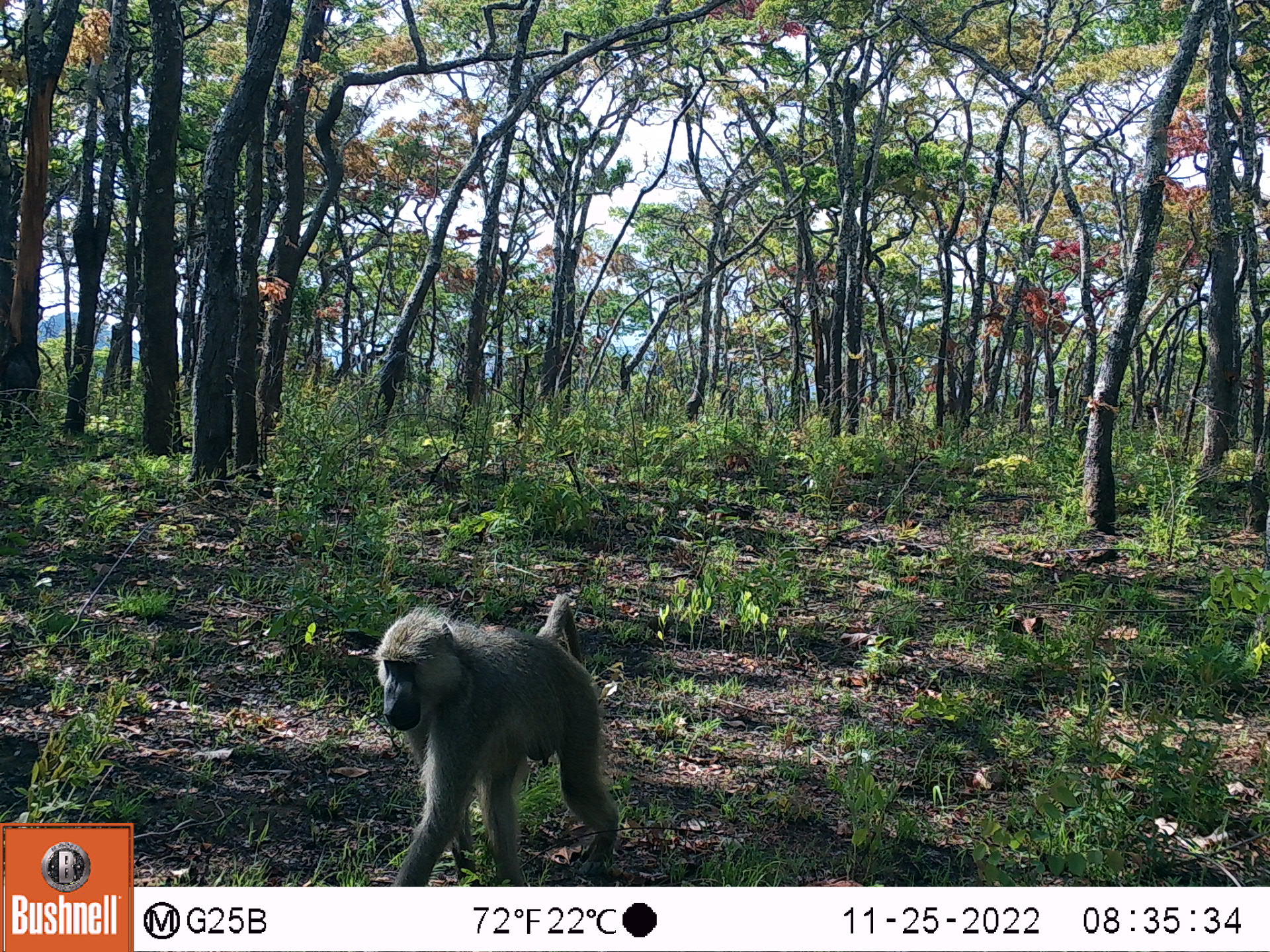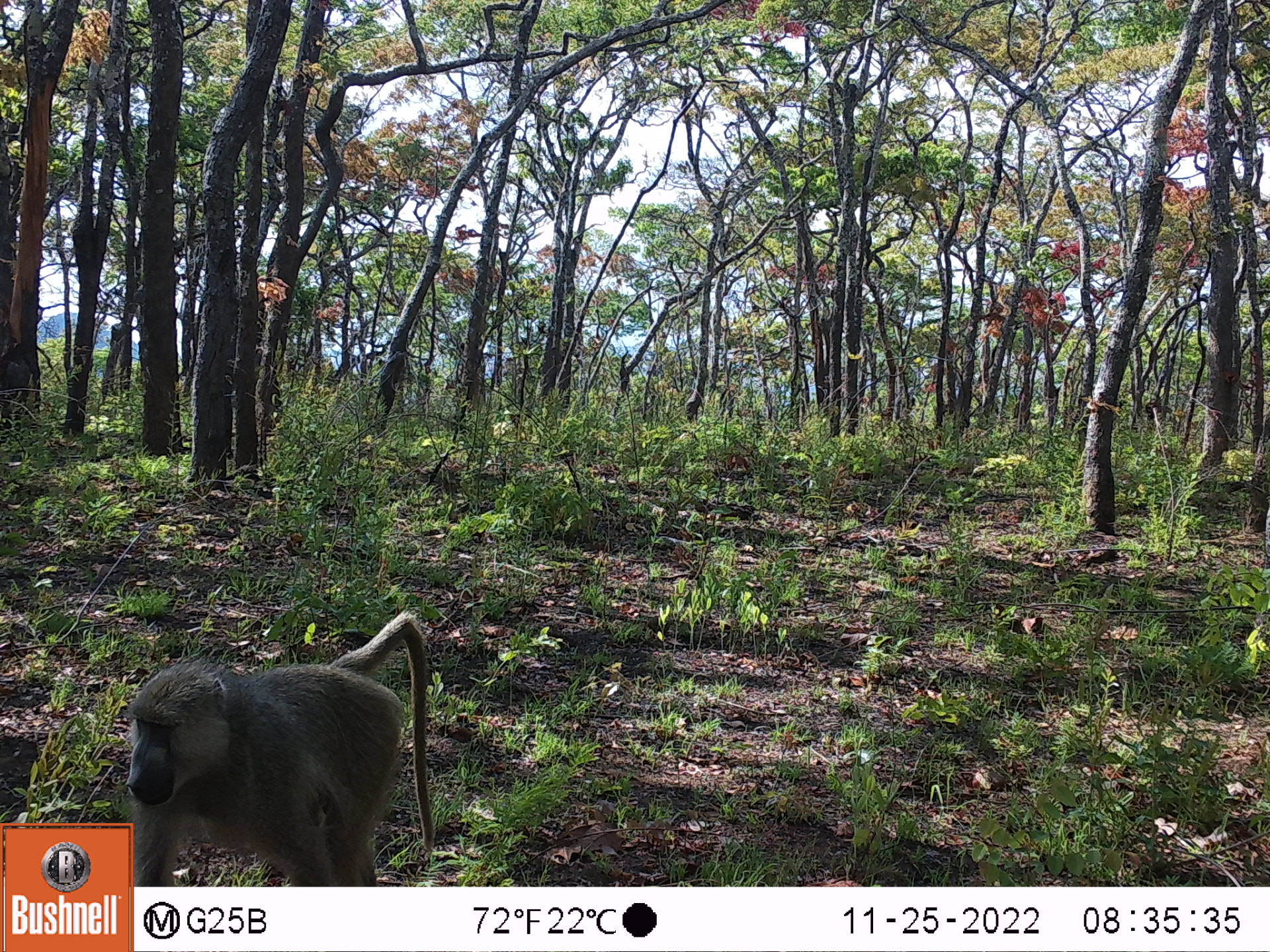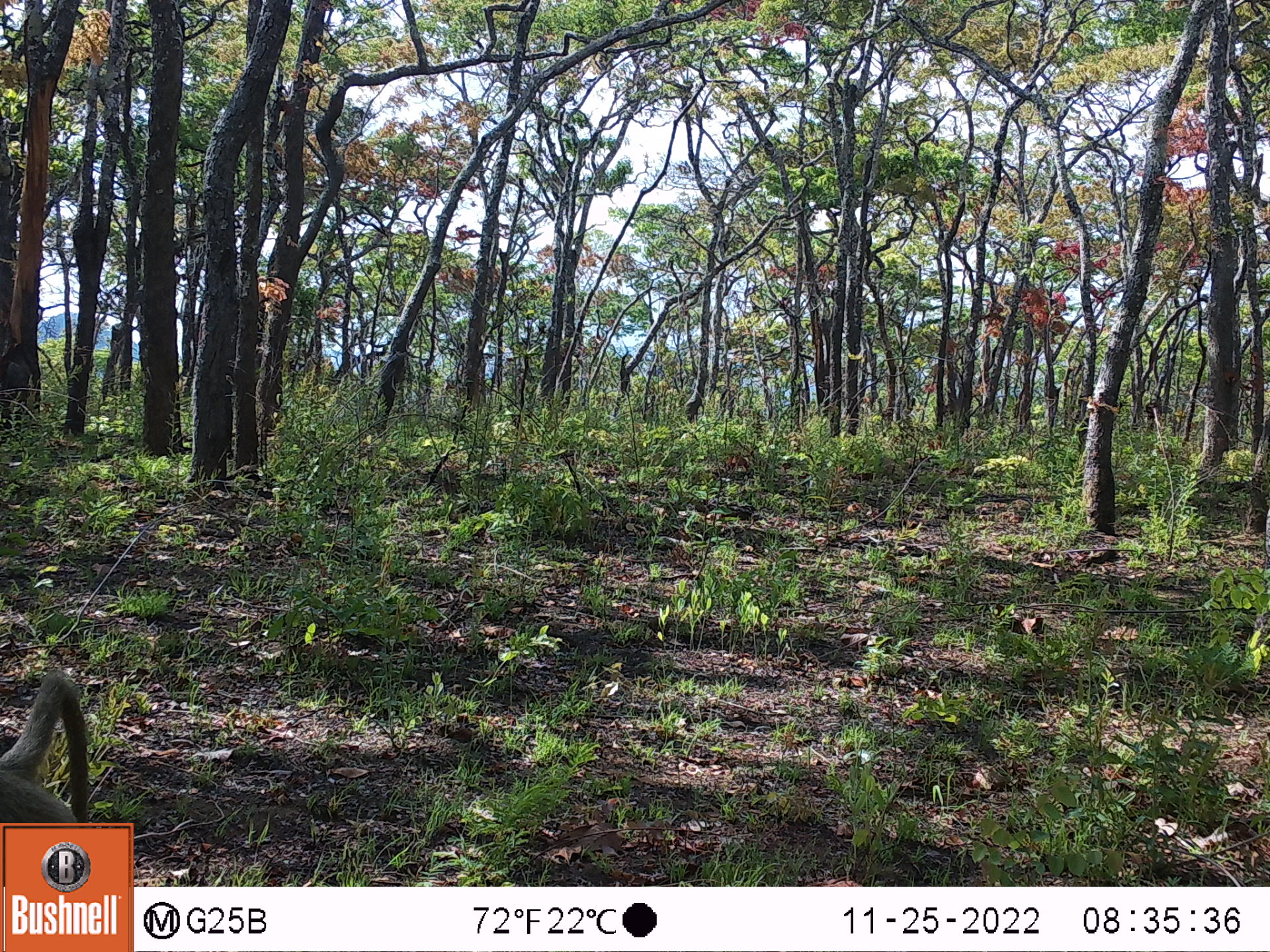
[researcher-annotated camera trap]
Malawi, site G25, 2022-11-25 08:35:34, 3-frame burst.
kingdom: Animalia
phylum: Chordata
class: Mammalia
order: Primates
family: Cercopithecidae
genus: Papio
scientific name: Papio cynocephalus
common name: yellow baboon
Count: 1.